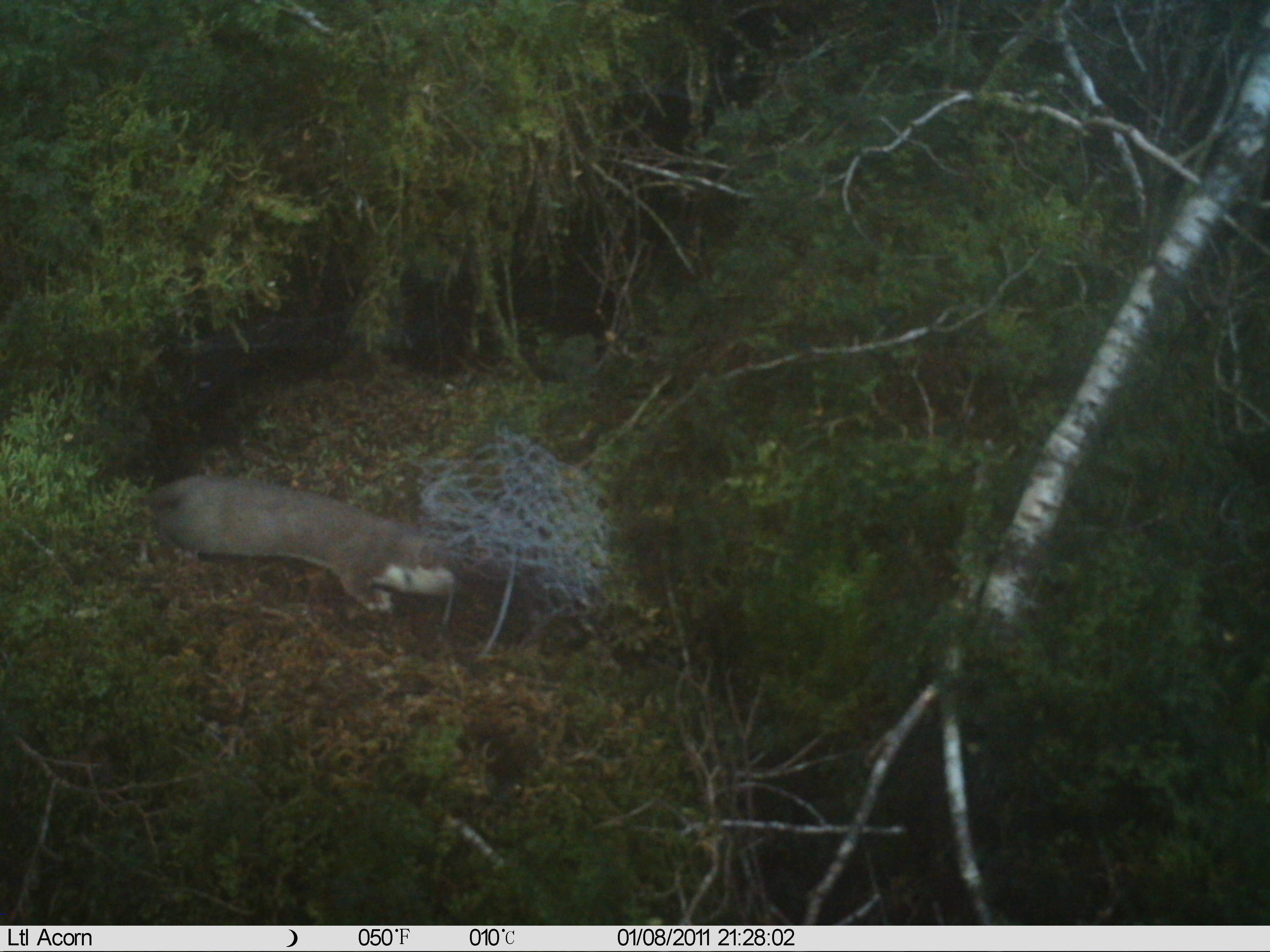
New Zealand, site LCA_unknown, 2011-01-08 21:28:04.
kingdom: Animalia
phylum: Chordata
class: Mammalia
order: Carnivora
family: Mustelidae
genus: Mustela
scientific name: Mustela erminea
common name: stoat